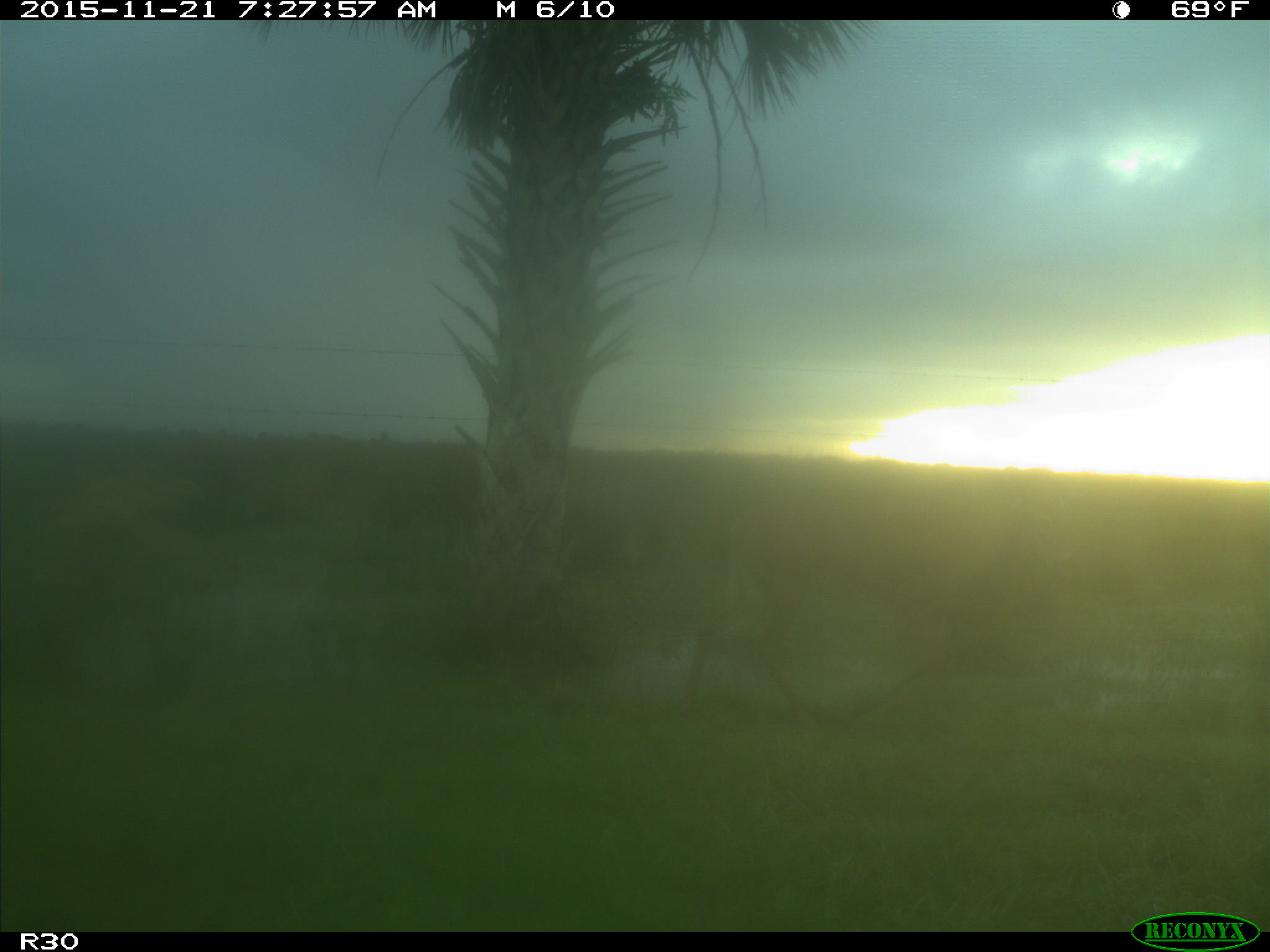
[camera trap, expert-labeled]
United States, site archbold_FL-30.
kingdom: Animalia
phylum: Chordata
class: Mammalia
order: Artiodactyla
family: Cervidae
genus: Odocoileus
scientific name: Odocoileus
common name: deer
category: unidentified deer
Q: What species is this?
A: Unidentified deer (deer) (Odocoileus).